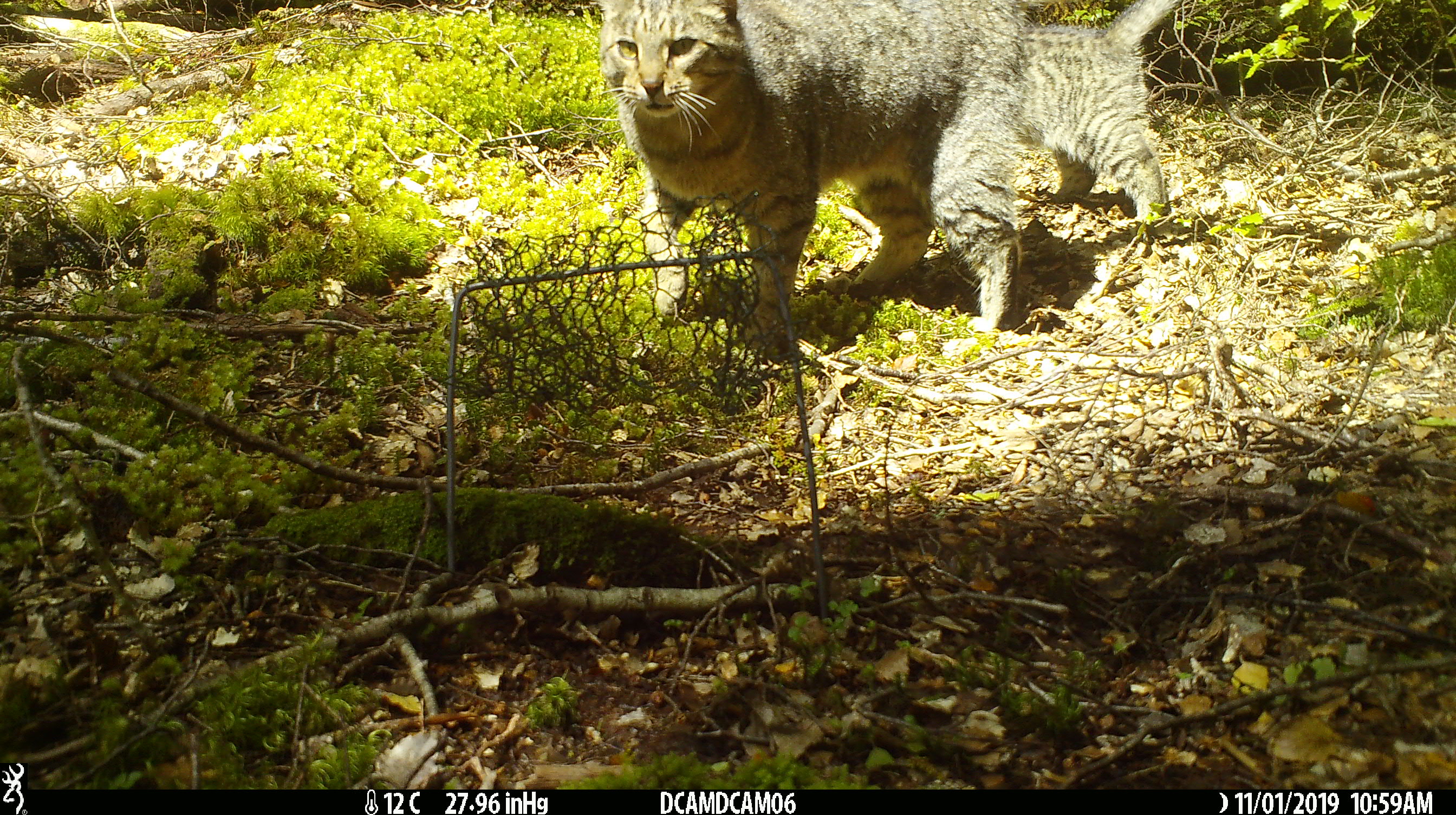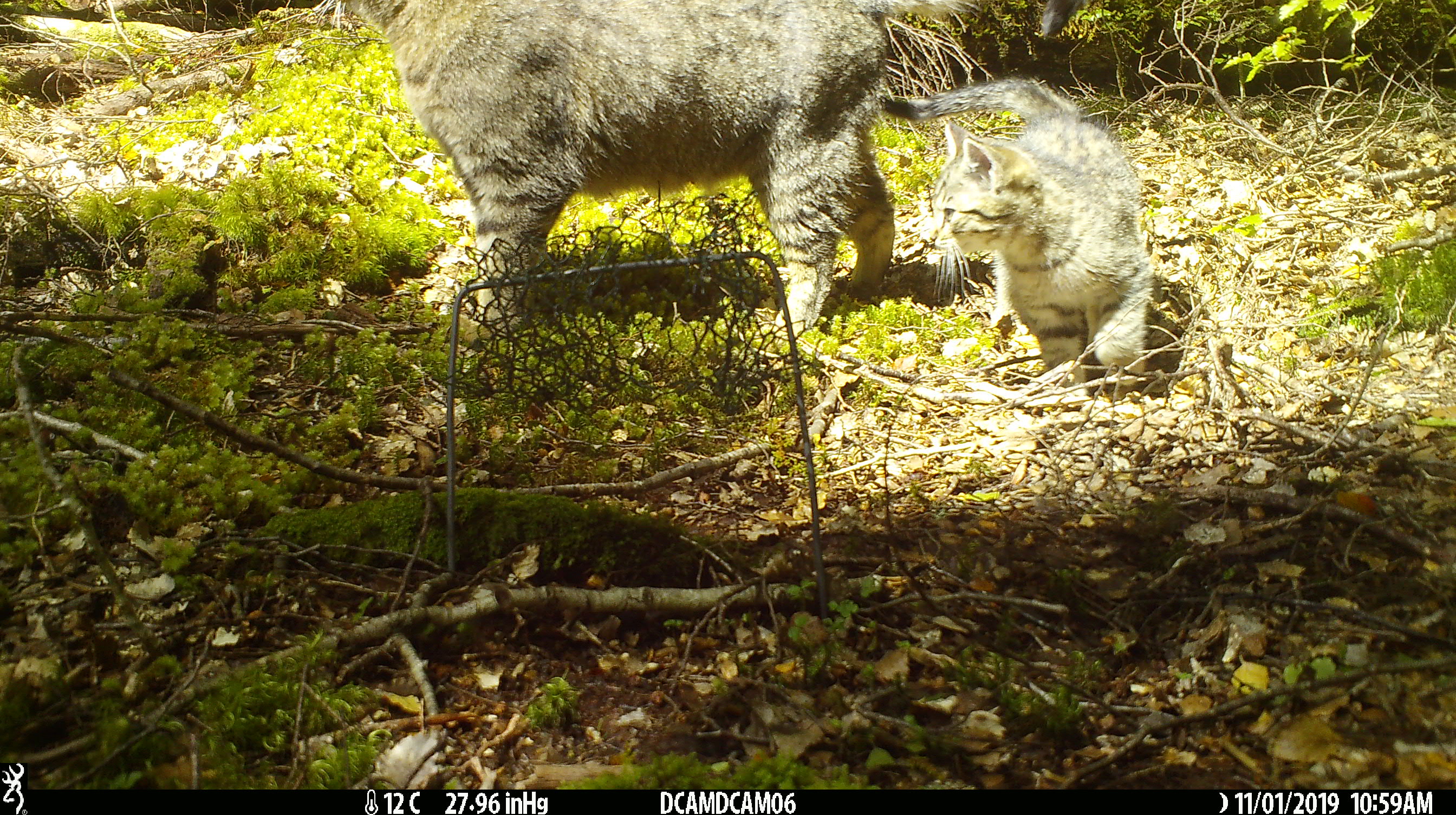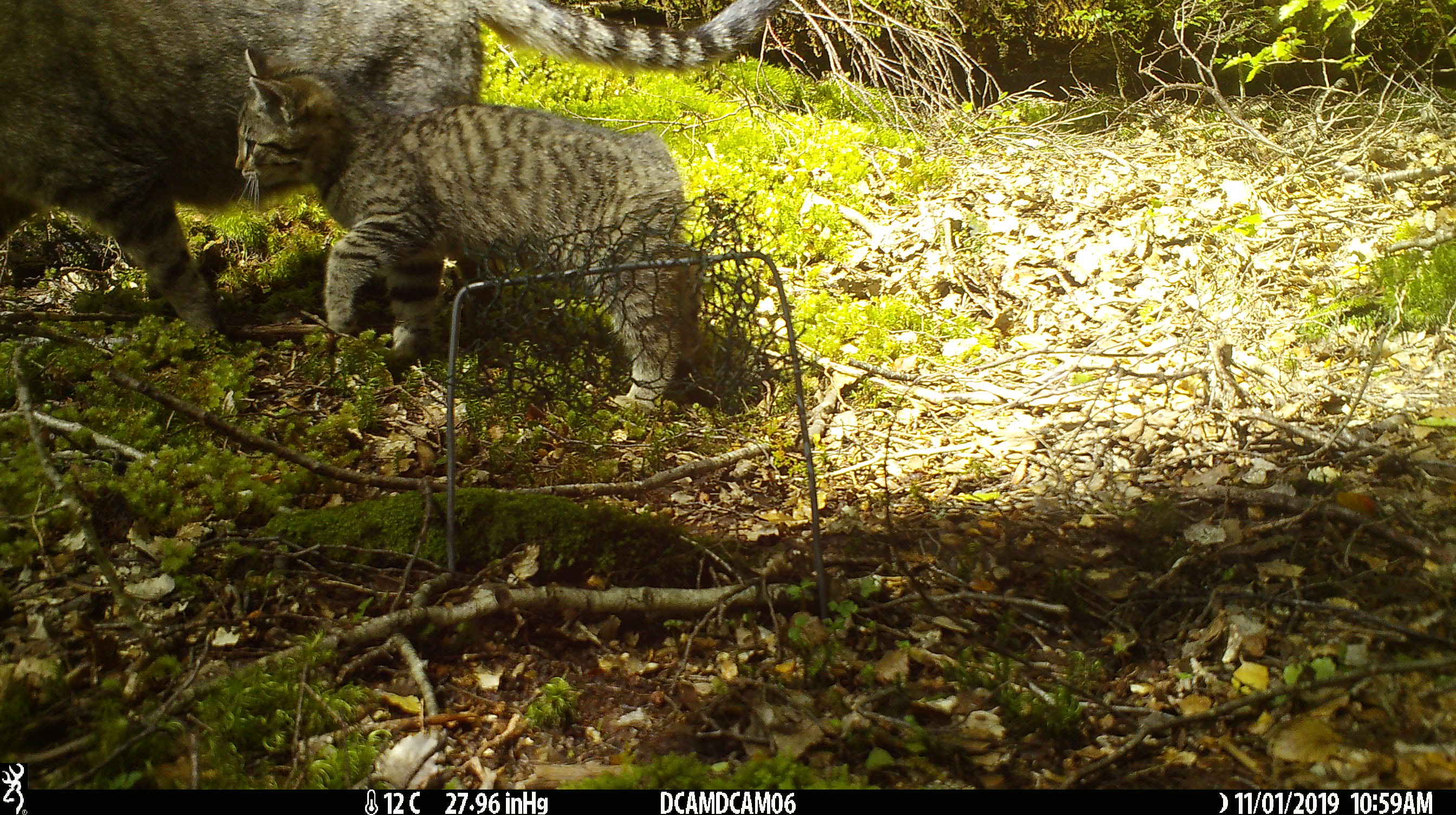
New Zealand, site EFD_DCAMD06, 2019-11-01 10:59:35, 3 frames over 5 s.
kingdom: Animalia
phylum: Chordata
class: Mammalia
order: Carnivora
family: Felidae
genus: Felis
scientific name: Felis catus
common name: domestic cat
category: cat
Cat (domestic cat) (Felis catus).